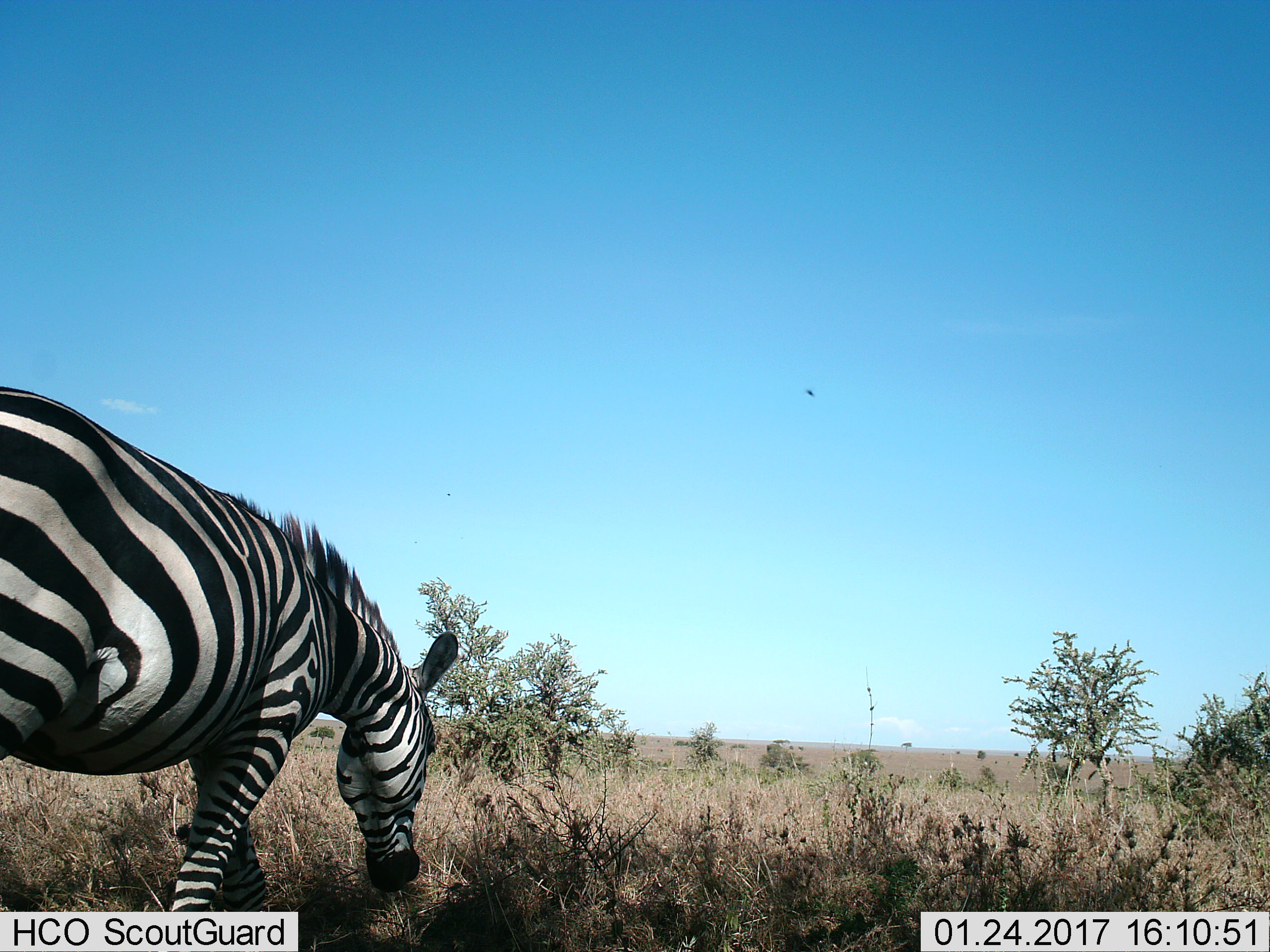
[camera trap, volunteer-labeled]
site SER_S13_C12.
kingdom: Animalia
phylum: Chordata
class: Mammalia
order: Perissodactyla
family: Equidae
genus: Equus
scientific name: Equus quagga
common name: plains zebra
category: zebraplains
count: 1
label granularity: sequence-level